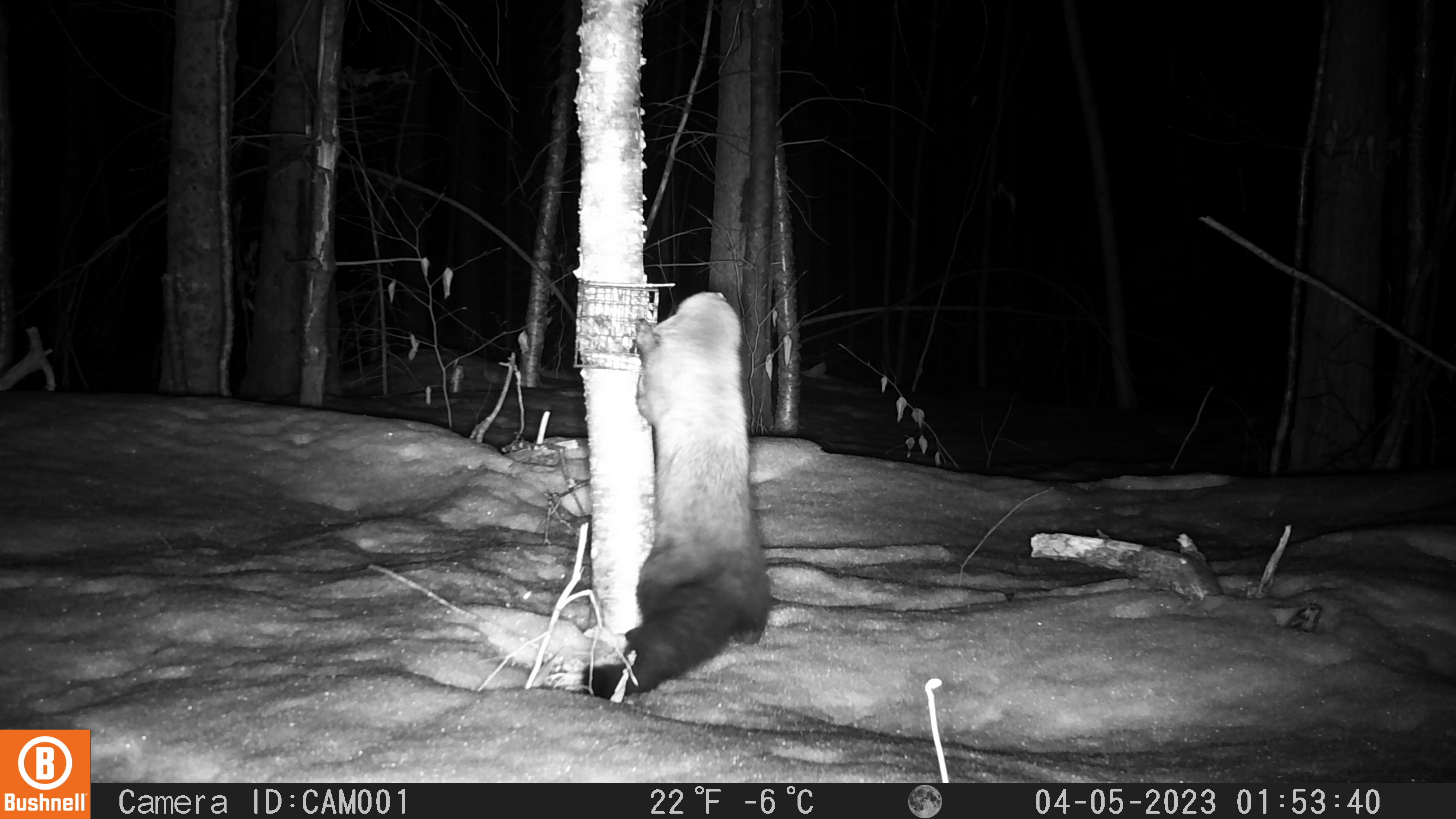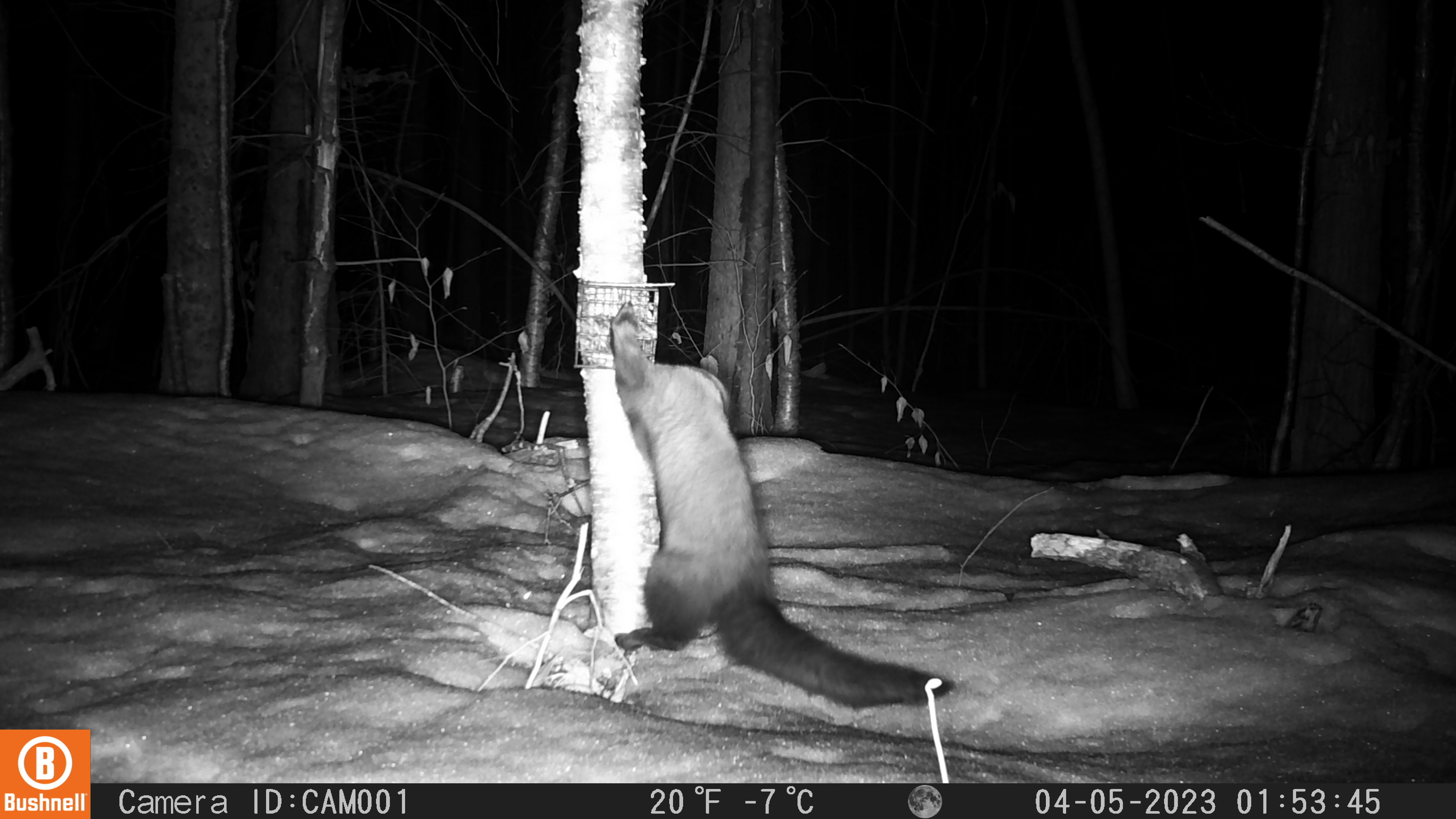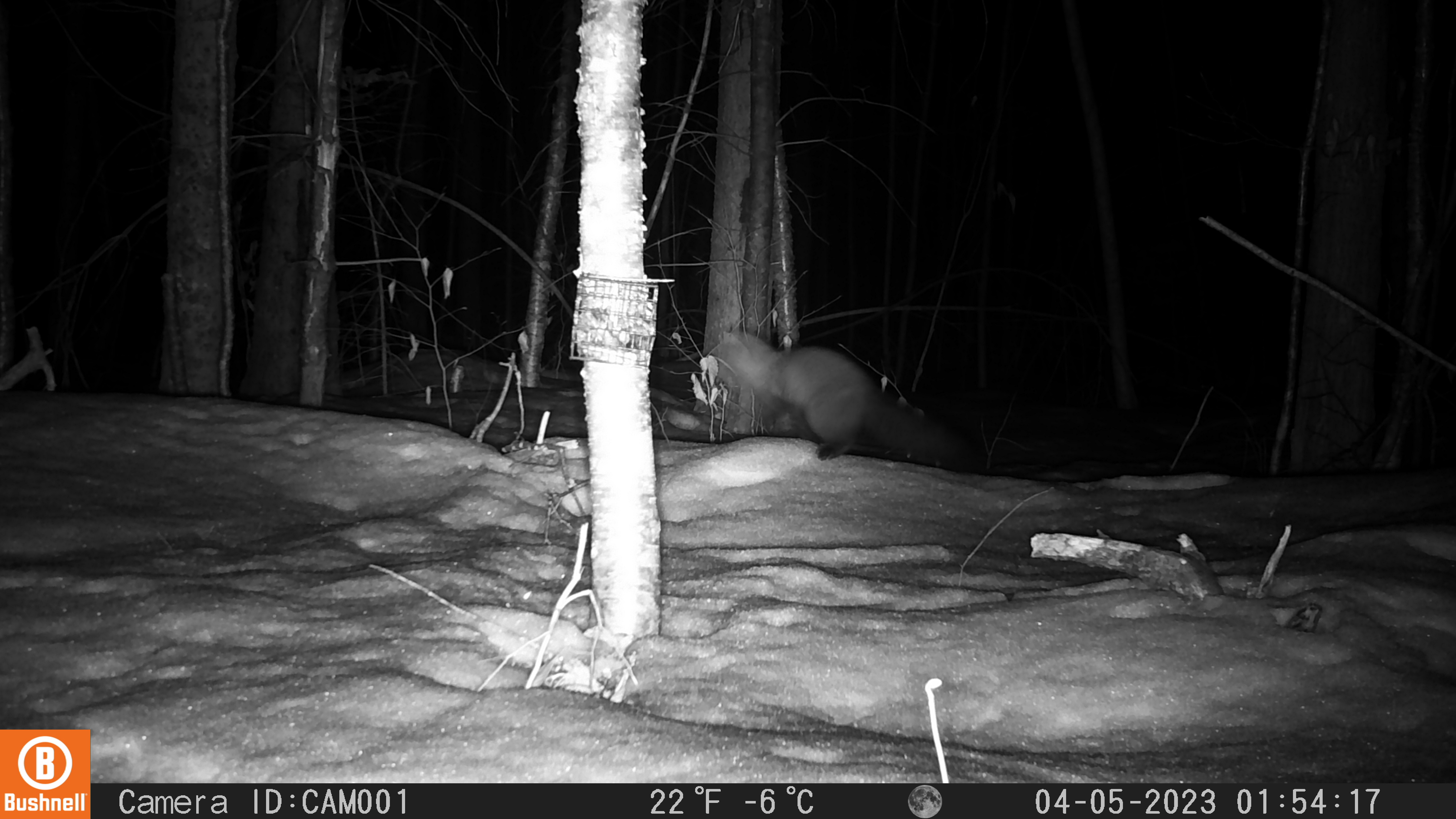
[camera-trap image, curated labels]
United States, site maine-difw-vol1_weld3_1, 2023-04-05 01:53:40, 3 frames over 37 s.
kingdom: Animalia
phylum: Chordata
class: Mammalia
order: Carnivora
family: Mustelidae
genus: Pekania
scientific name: Pekania pennanti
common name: fisher